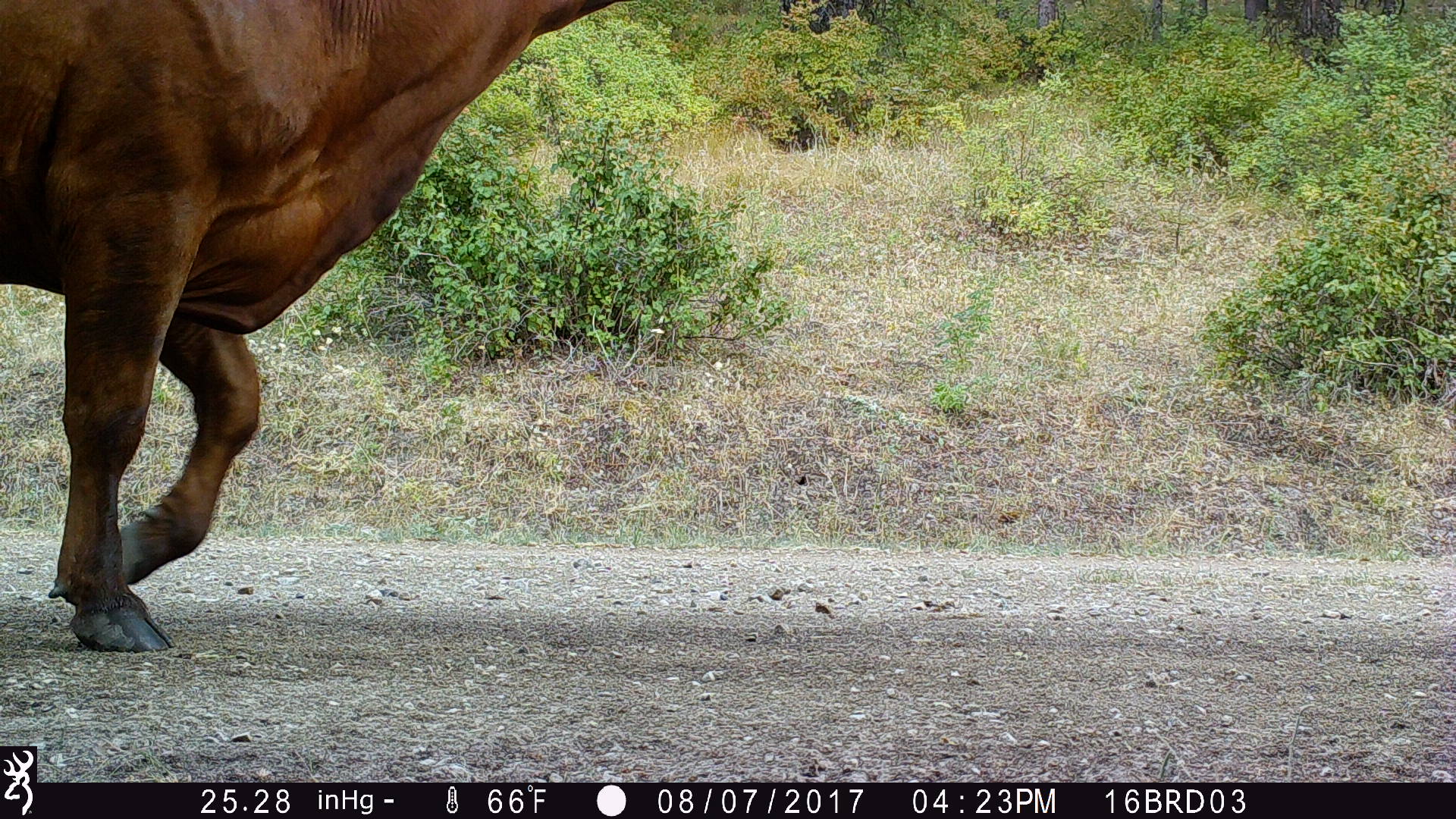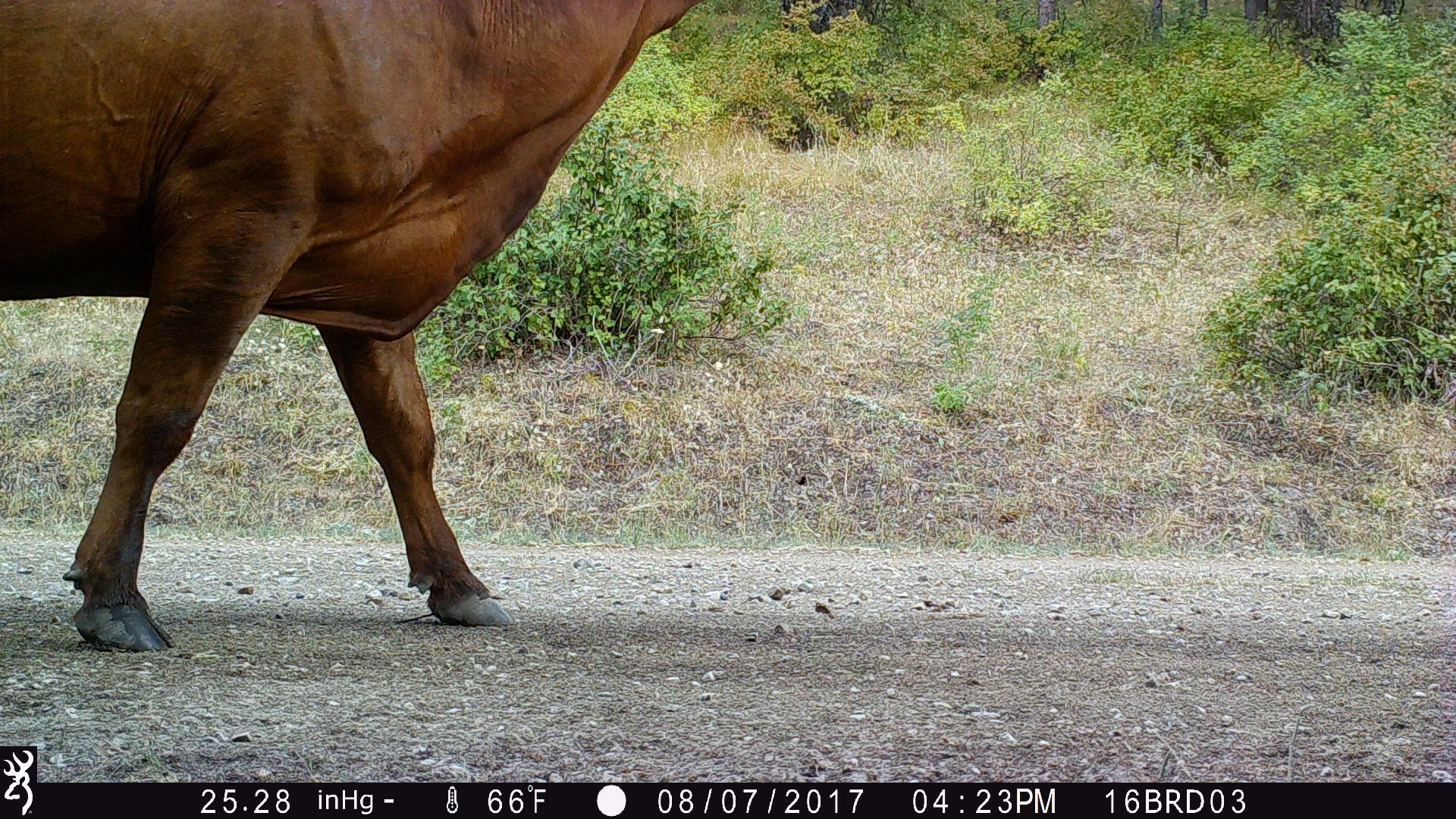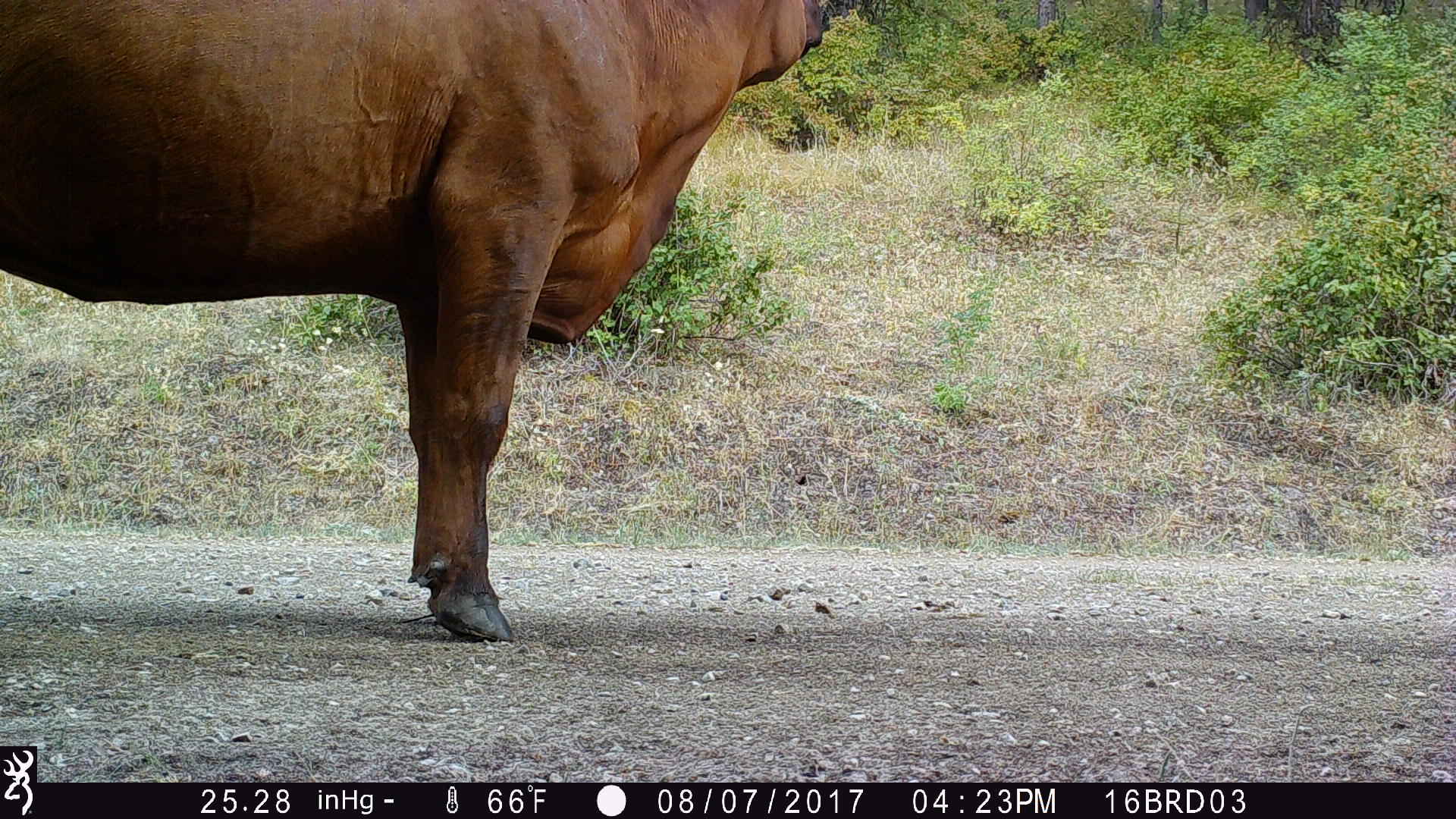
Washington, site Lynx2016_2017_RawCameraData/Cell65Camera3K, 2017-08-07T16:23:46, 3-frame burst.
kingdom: Animalia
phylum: Chordata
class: Mammalia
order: Artiodactyla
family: Bovidae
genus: Bos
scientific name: Bos taurus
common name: domestic cattle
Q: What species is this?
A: Domestic cattle (Bos taurus).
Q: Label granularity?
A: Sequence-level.